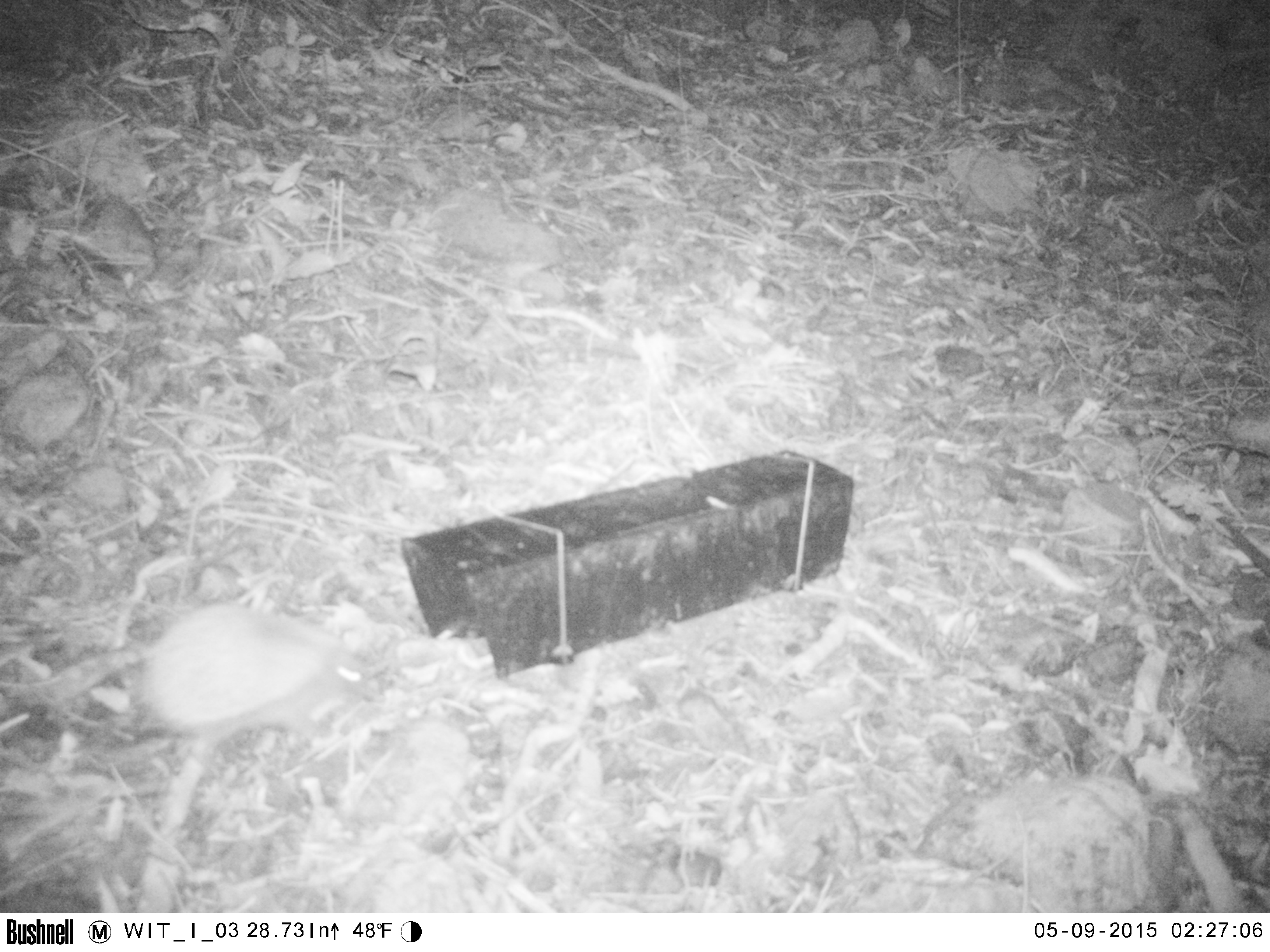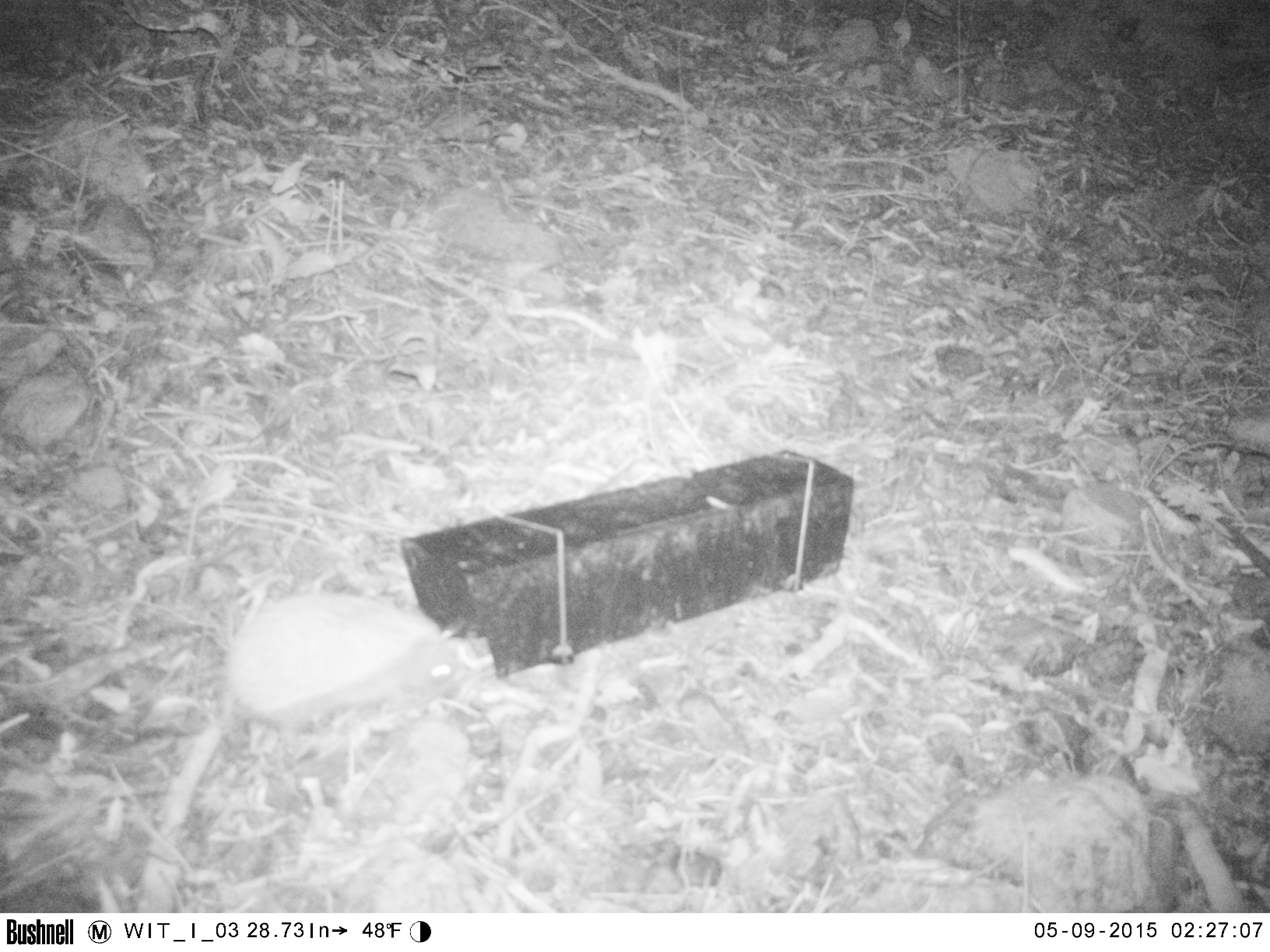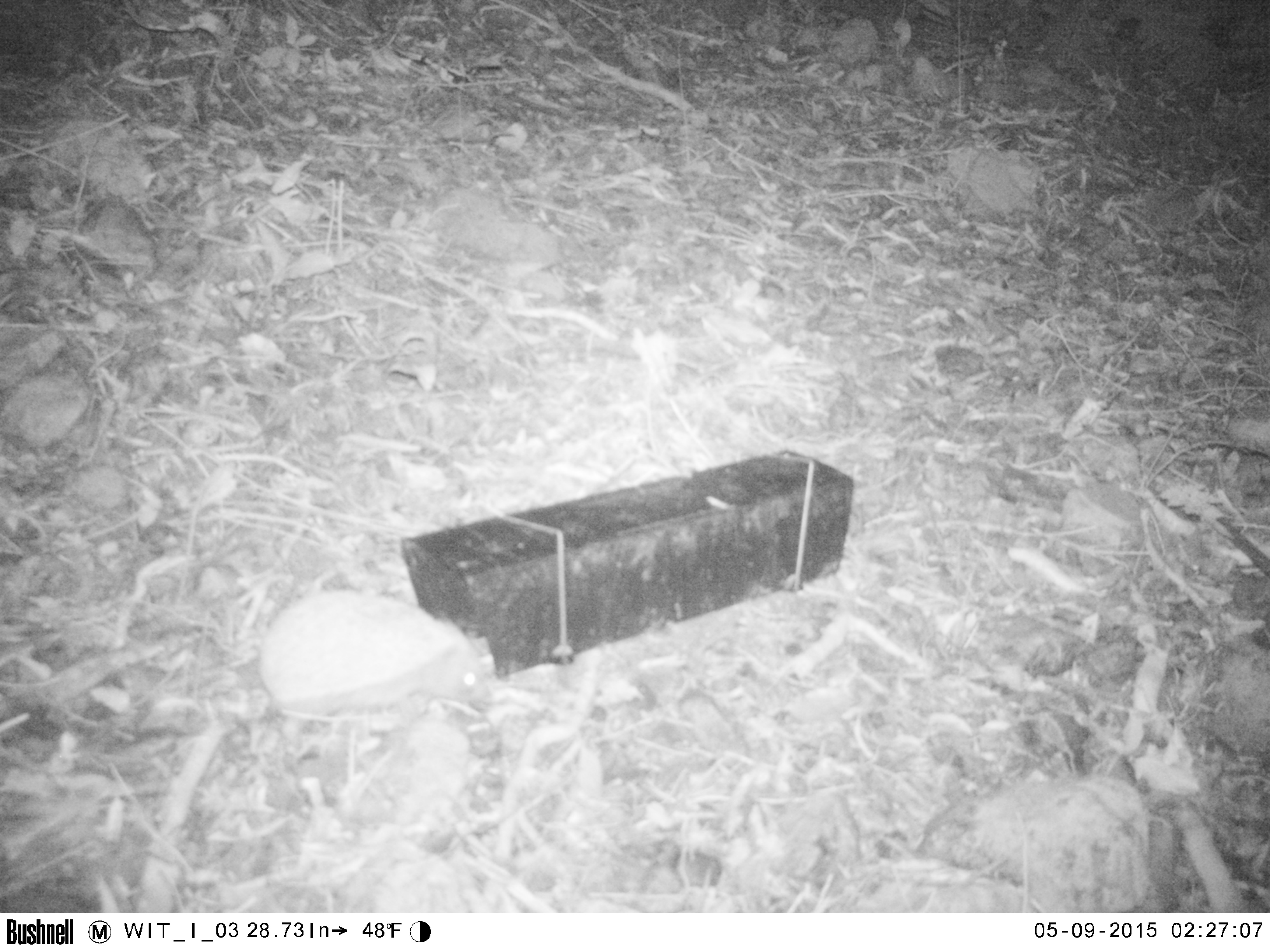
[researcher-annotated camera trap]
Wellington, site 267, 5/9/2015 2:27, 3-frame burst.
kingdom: Animalia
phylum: Chordata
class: Mammalia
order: Eulipotyphla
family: Erinaceidae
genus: Erinaceus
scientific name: Erinaceus europaeus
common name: hedgehog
Hedgehog (Erinaceus europaeus).